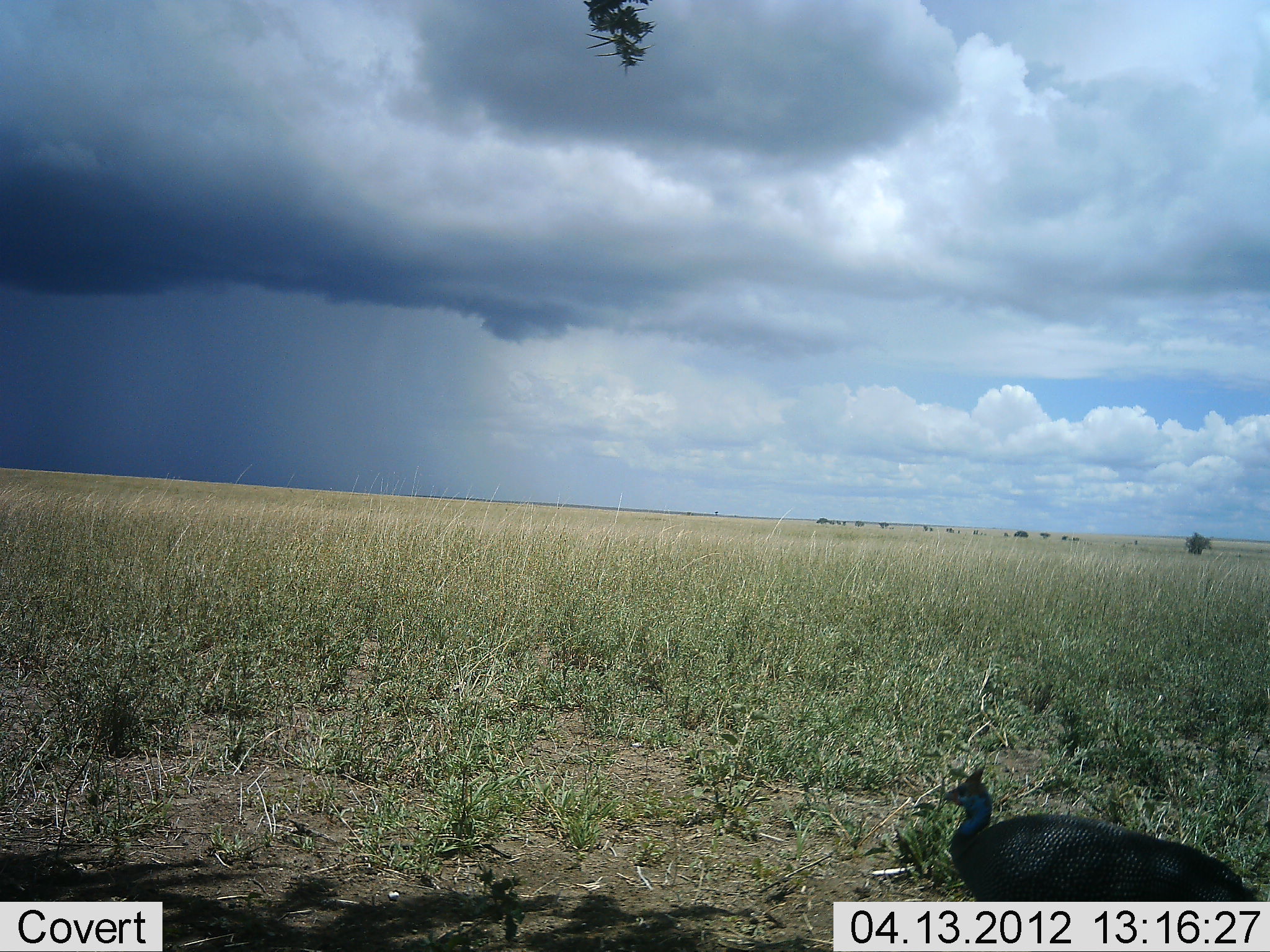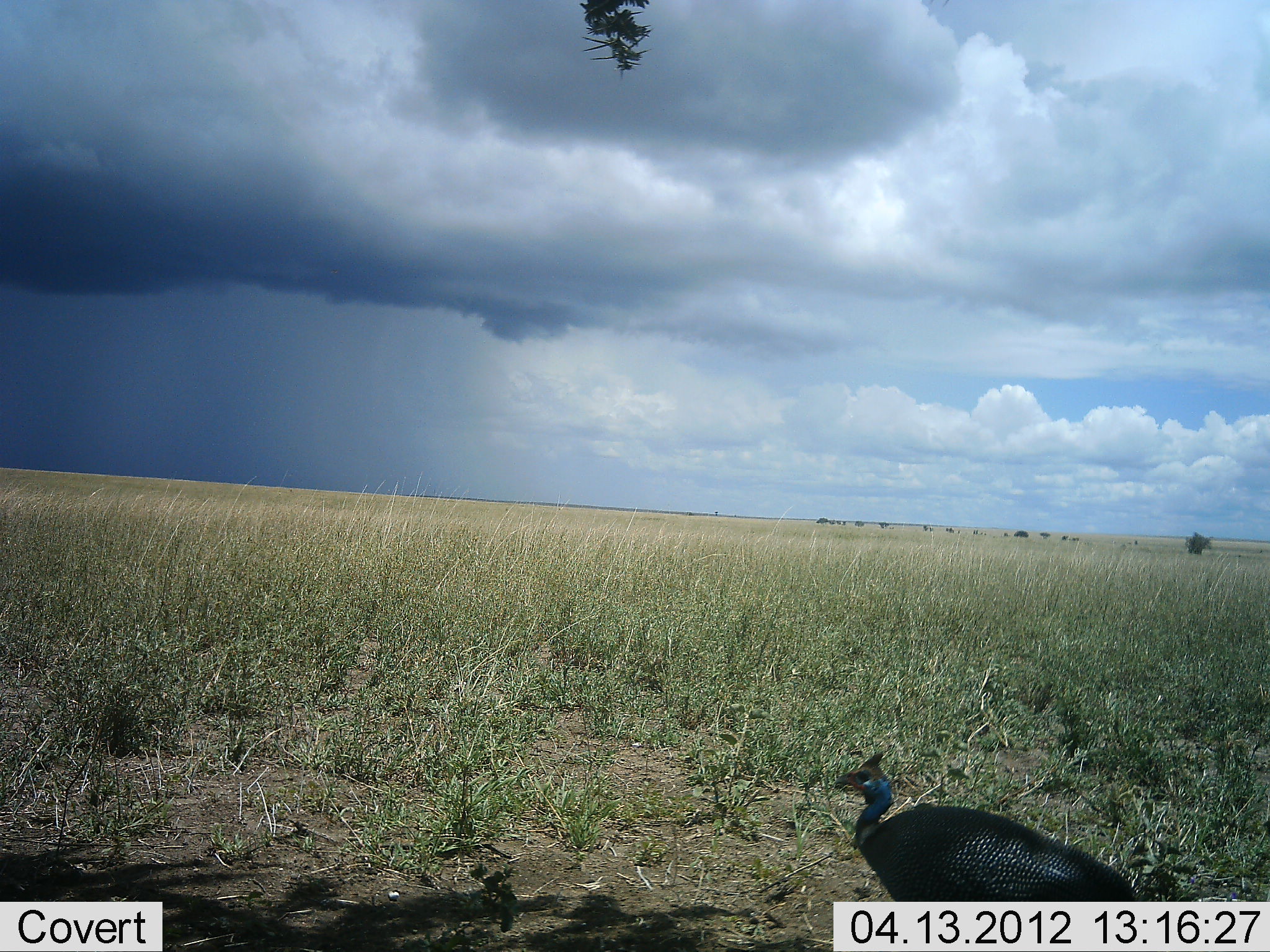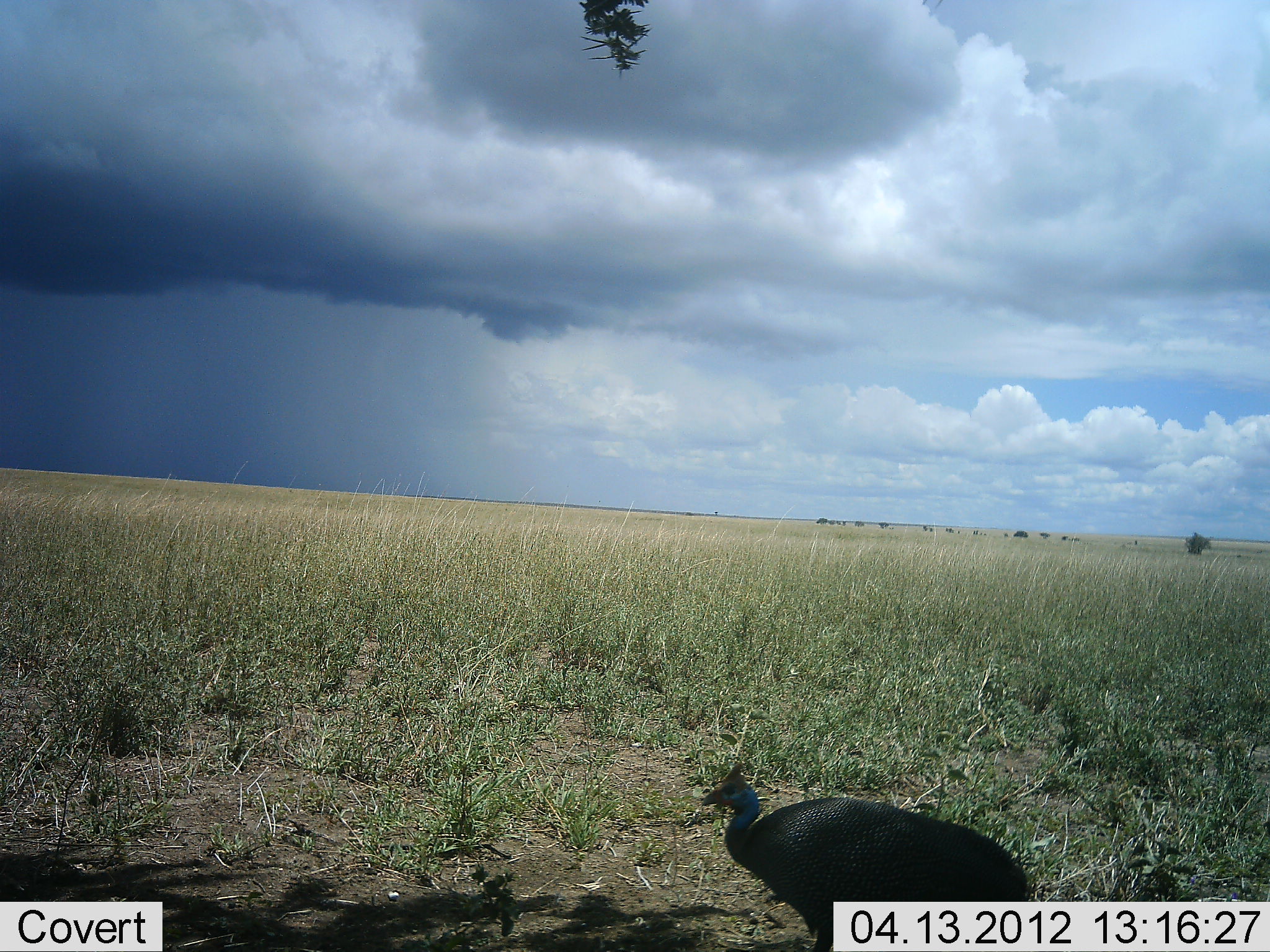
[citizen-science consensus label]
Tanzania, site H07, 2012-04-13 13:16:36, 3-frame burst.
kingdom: Animalia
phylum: Chordata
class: Aves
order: Galliformes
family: Numididae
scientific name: Numididae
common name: guinea fowl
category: guineafowl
Guineafowl (guinea fowl) (Numididae), count 1. Behavior (volunteer vote fractions): standing 18%, resting 0%, moving 82%, interacting 0%. Young present (vote fraction): 0%. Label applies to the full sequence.